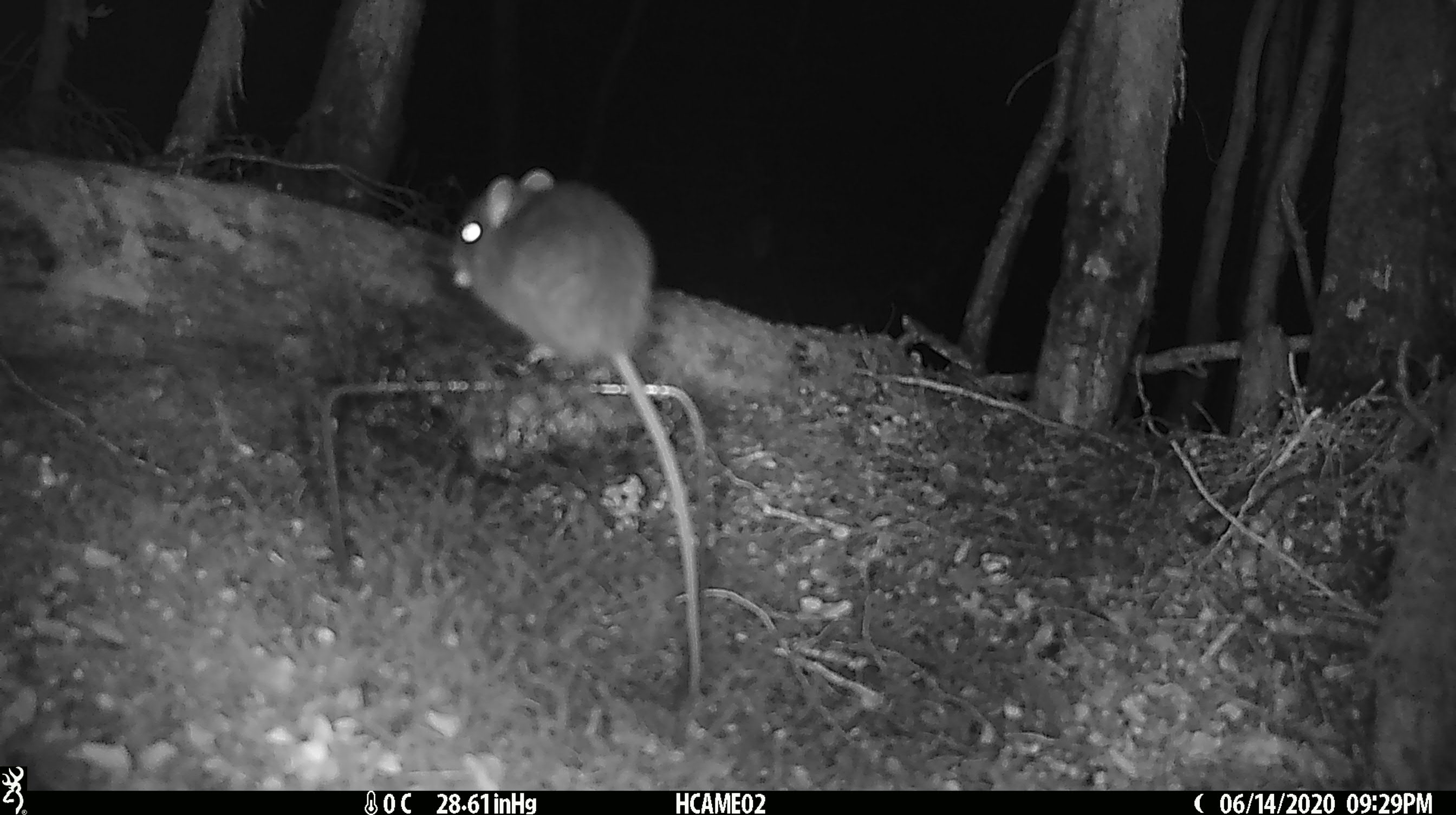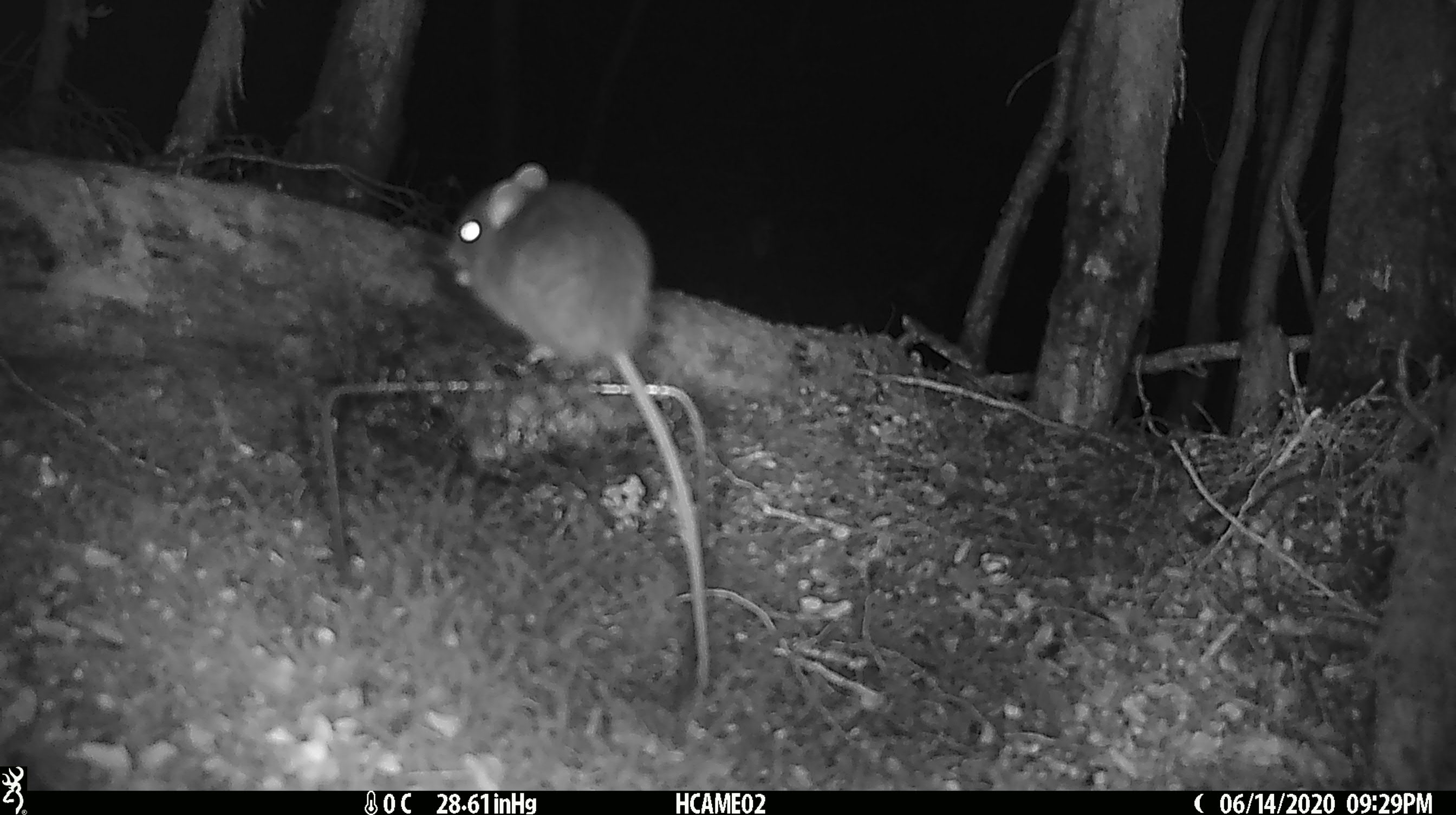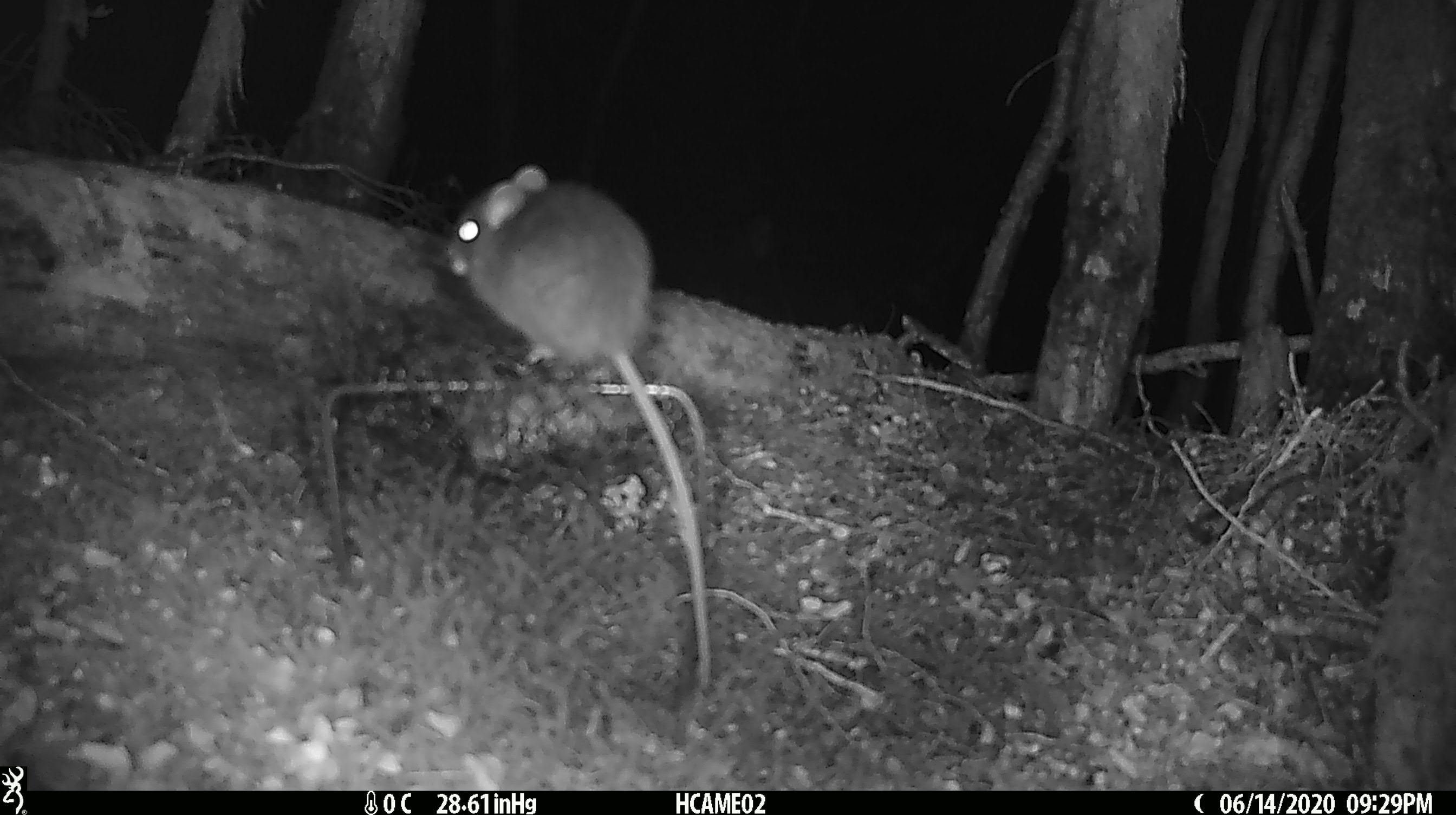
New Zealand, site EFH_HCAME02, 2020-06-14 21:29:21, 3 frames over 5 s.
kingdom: Animalia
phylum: Chordata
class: Mammalia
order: Rodentia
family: Muridae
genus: Rattus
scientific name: Rattus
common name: rat